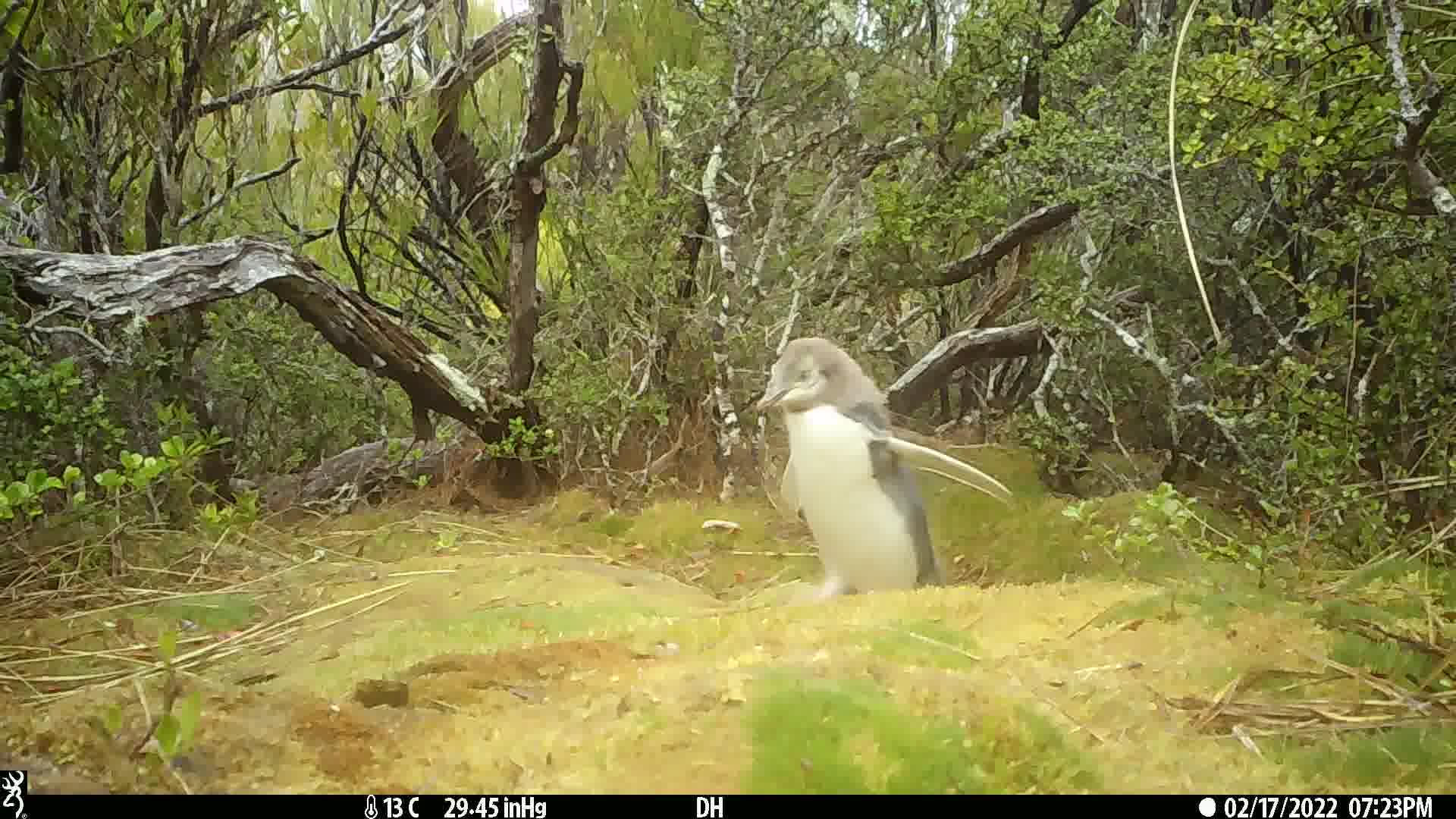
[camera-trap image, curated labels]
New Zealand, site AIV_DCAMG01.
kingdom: Animalia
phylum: Chordata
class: Aves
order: Sphenisciformes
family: Spheniscidae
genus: Megadyptes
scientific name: Megadyptes antipodes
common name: yellow-eyed penguin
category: yellow eyed penguin